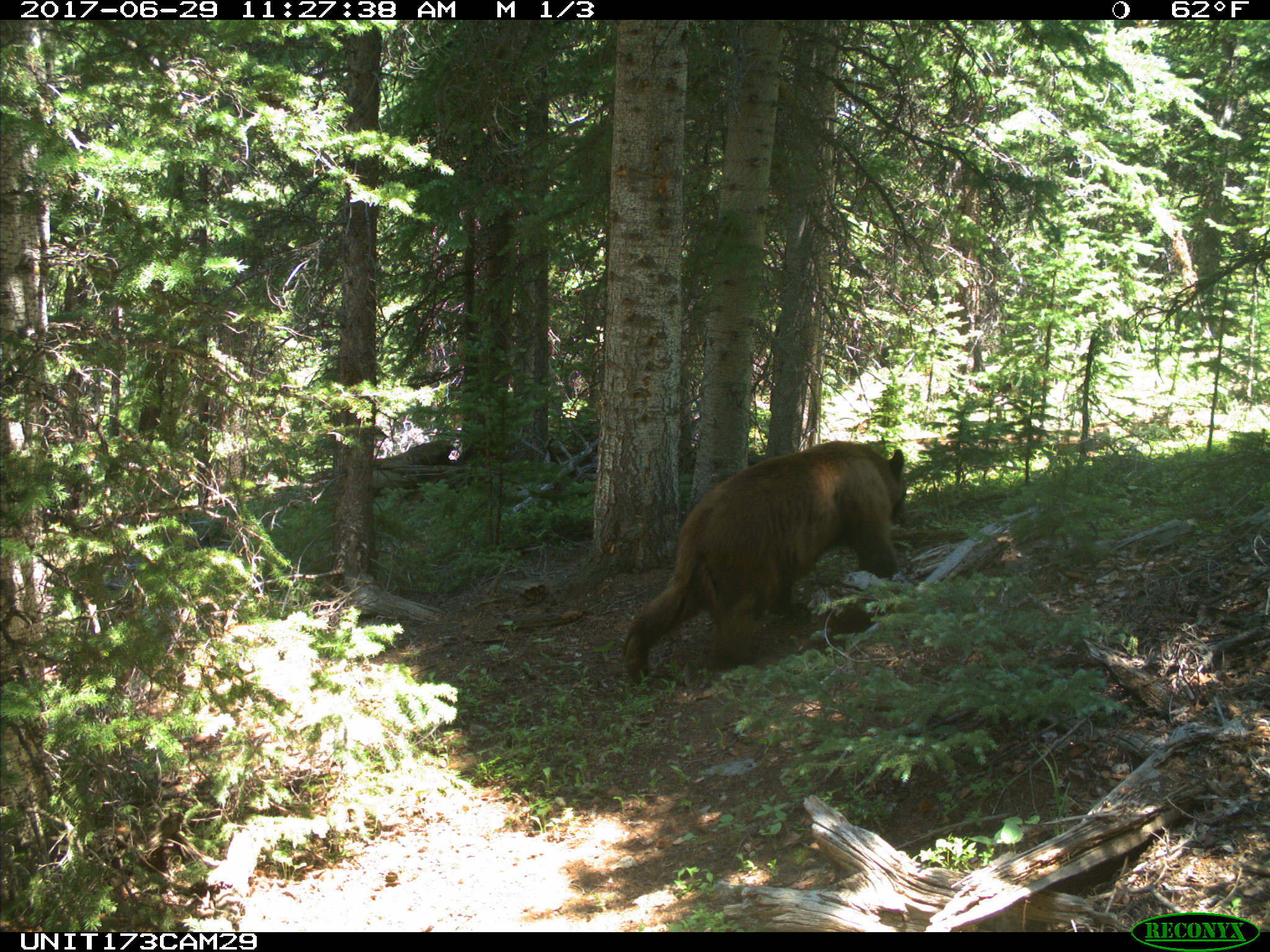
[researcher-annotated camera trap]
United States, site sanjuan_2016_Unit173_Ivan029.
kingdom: Animalia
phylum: Chordata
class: Mammalia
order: Carnivora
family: Ursidae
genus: Ursus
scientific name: Ursus americanus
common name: american black bear